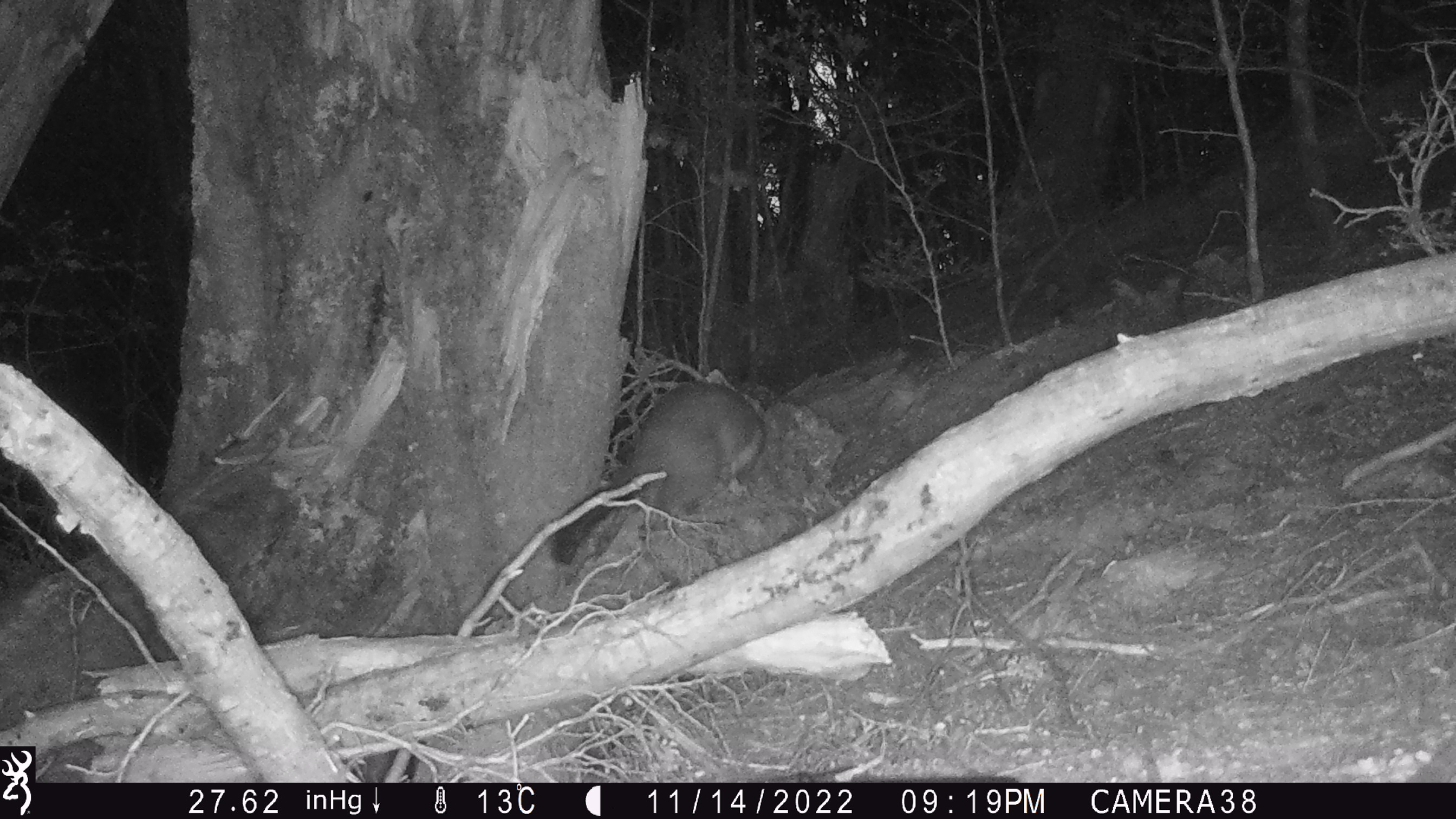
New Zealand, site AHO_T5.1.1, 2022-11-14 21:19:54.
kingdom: Animalia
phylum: Chordata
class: Mammalia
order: Diprotodontia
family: Phalangeridae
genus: Trichosurus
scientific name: Trichosurus vulpecula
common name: common brushtail possum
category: possum